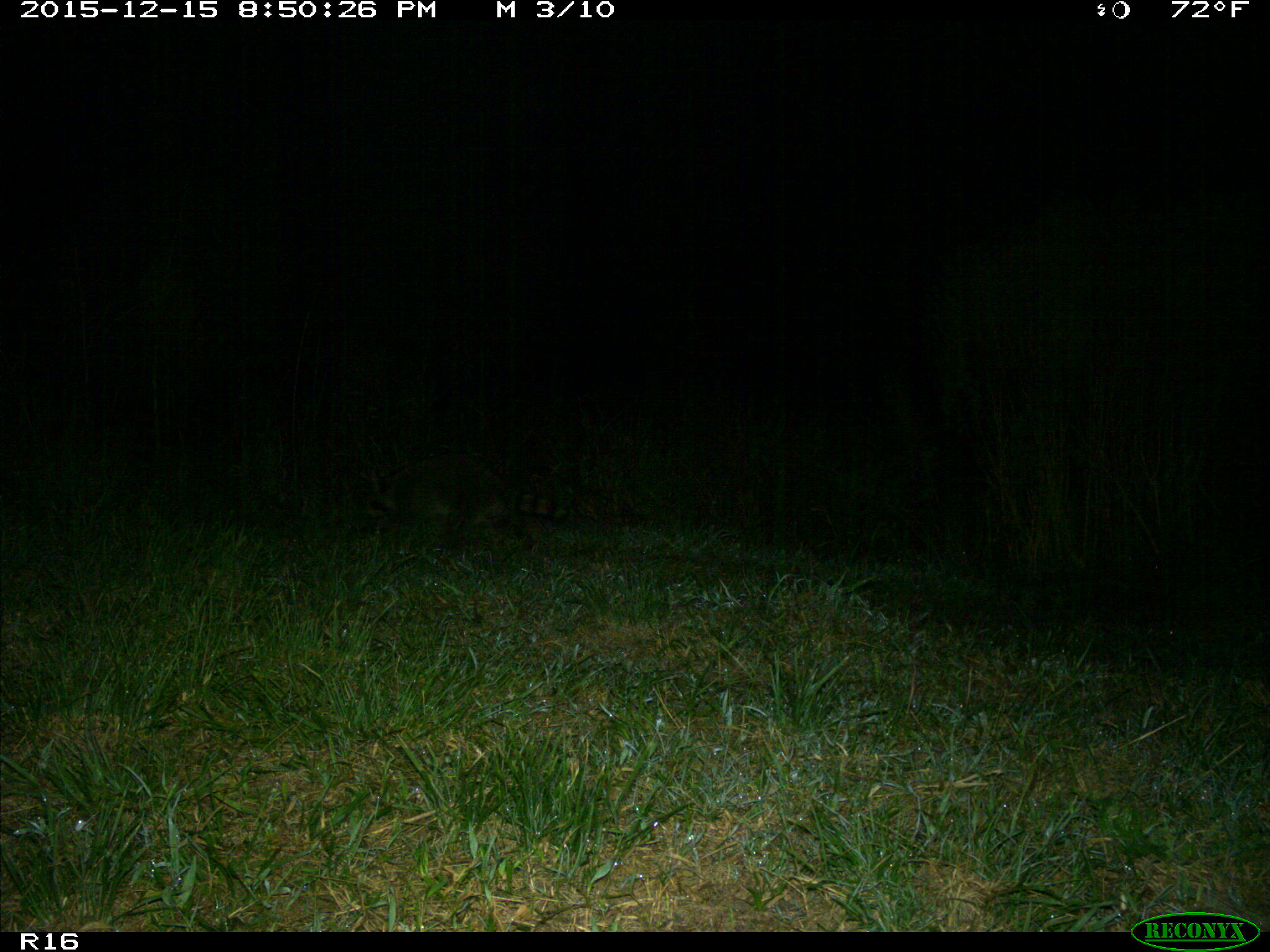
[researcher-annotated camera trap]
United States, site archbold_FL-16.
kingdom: Animalia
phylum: Chordata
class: Mammalia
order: Carnivora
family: Procyonidae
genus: Procyon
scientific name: Procyon lotor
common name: common raccoon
Procyon lotor (common raccoon).